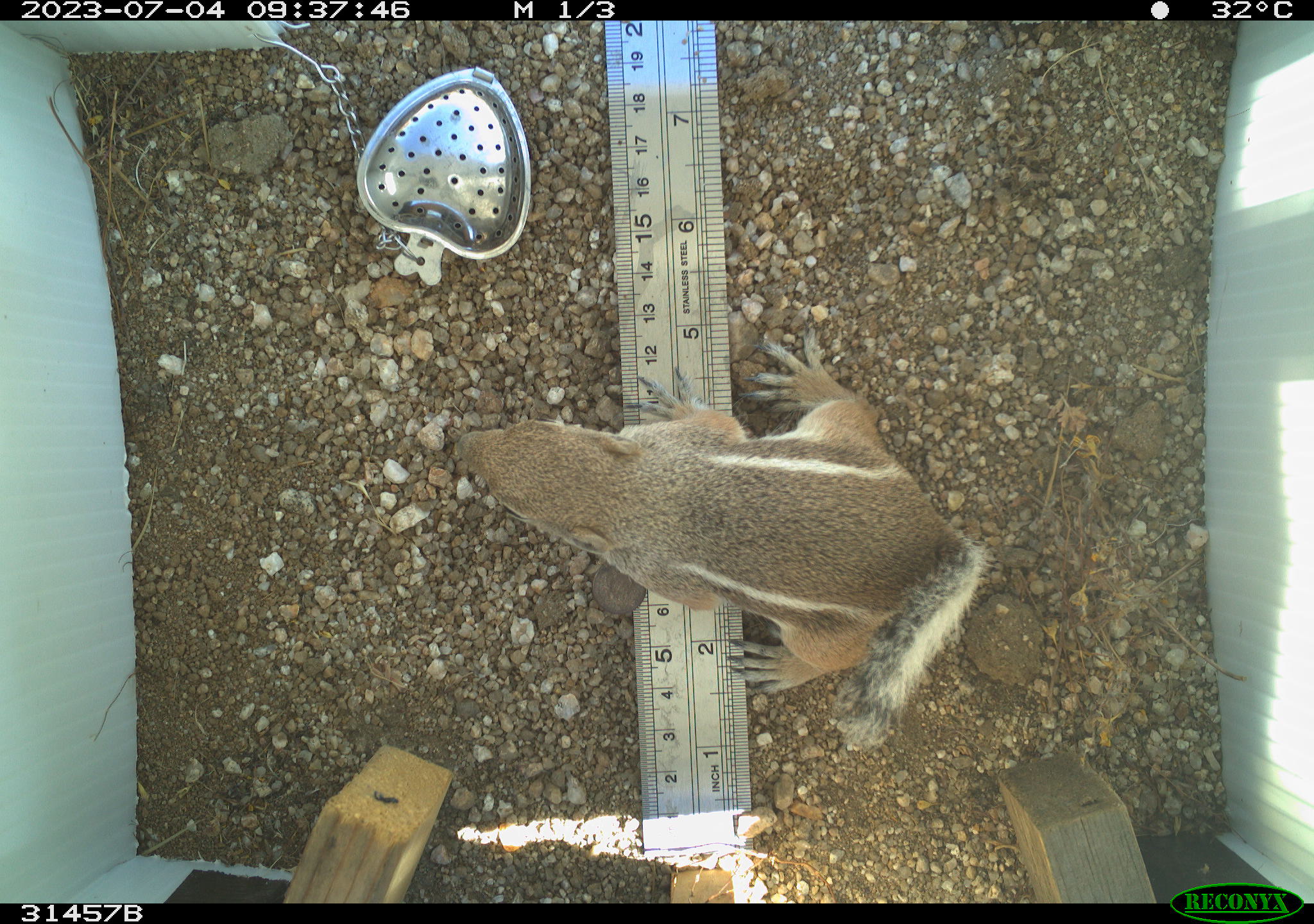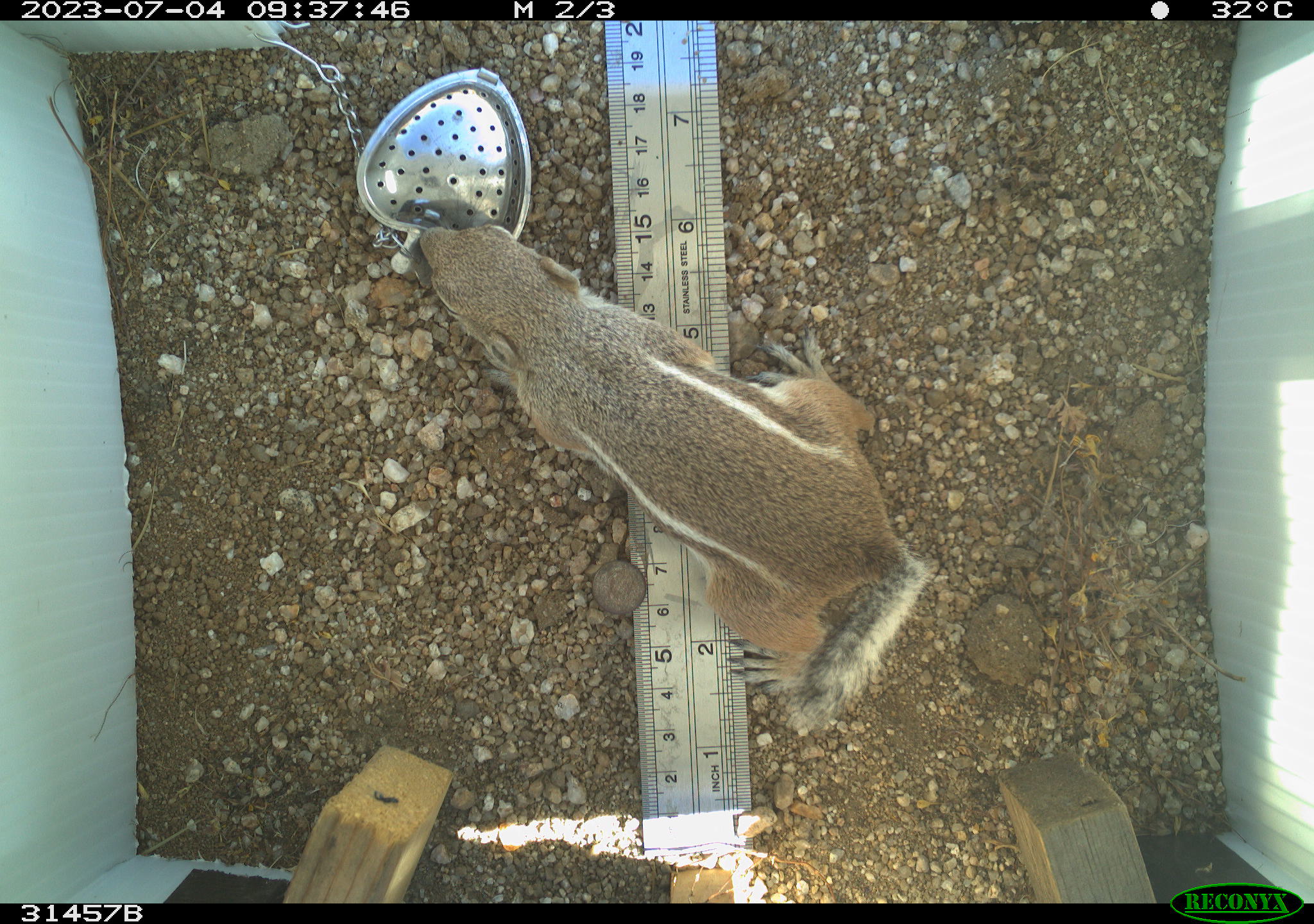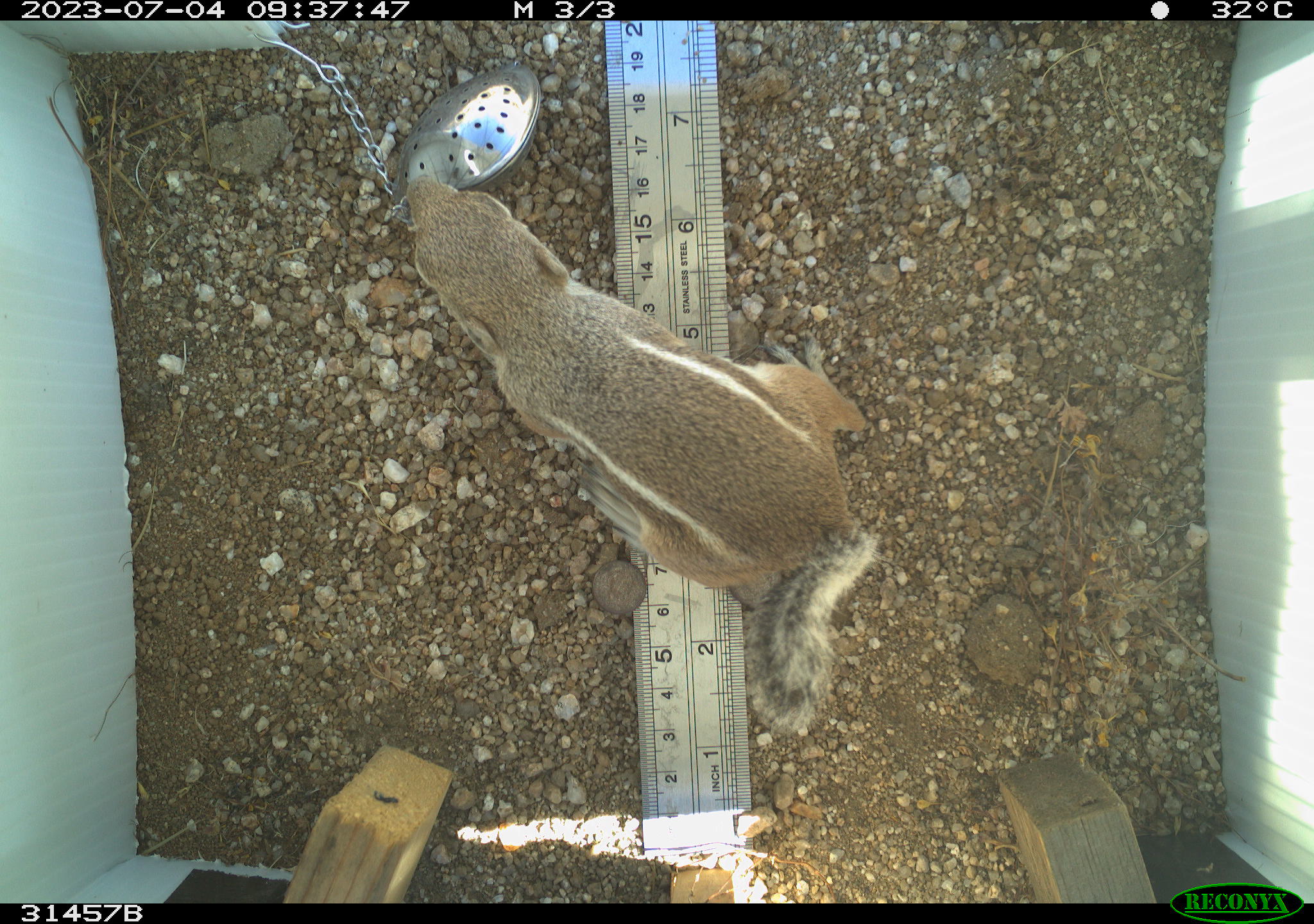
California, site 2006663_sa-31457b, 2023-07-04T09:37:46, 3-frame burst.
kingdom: Animalia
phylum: Chordata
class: Mammalia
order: Rodentia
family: Sciuridae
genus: Ammospermophilus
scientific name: Ammospermophilus leucurus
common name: white-tailed antelope squirrel